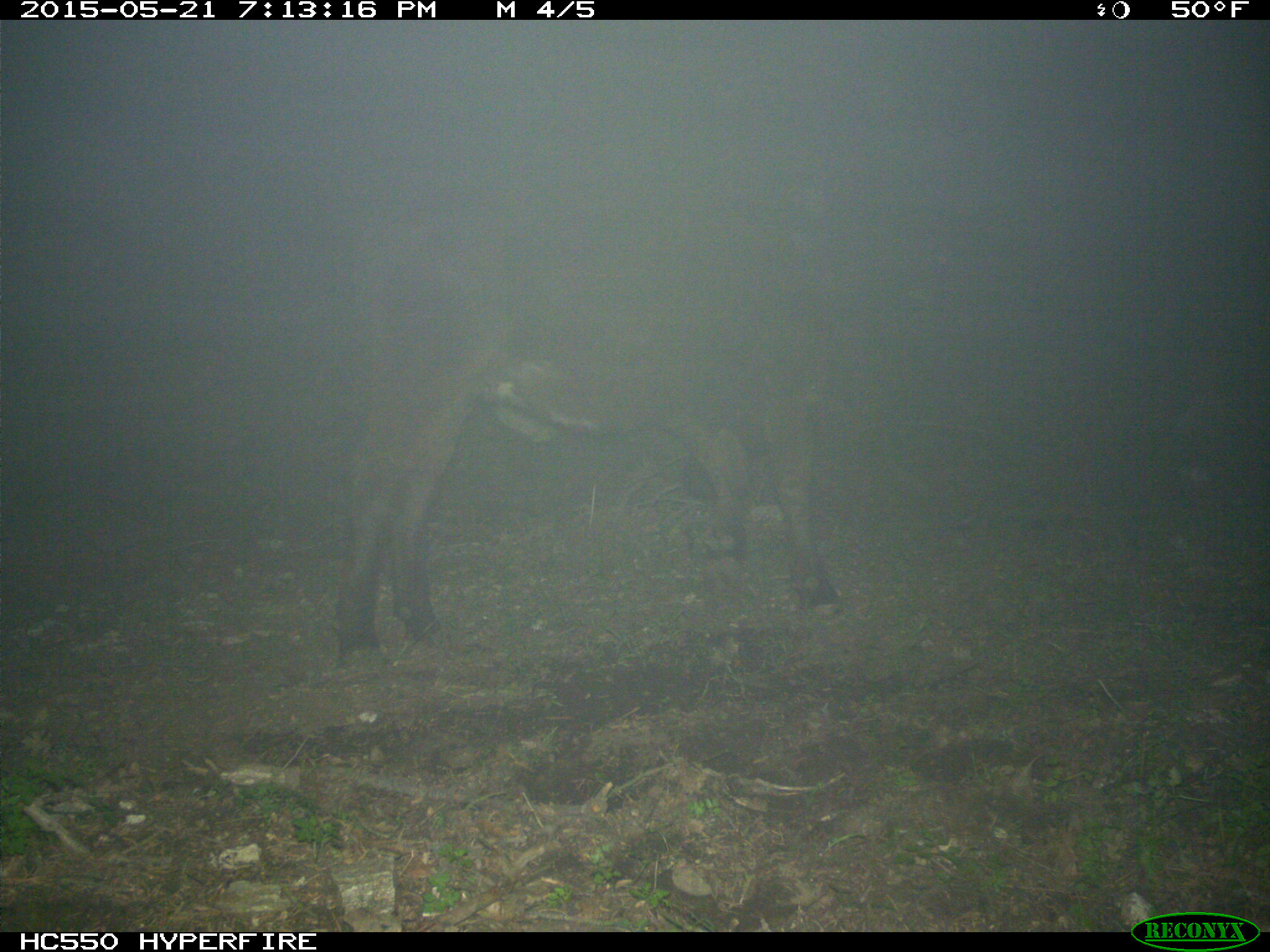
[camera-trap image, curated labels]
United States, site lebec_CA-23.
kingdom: Animalia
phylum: Chordata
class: Mammalia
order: Artiodactyla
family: Bovidae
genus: Bos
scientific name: Bos taurus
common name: domestic cow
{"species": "Bos taurus (domestic cow)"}